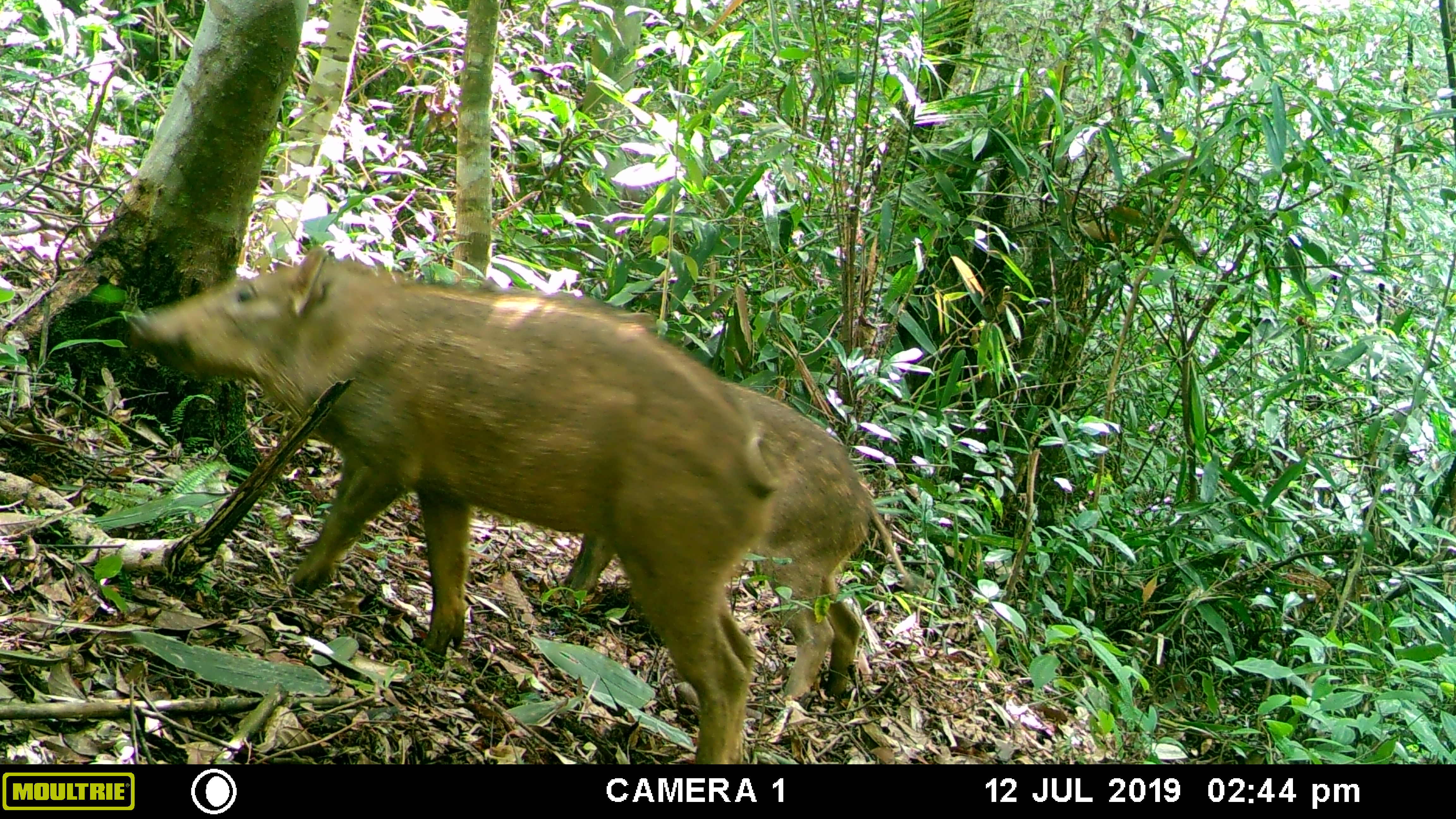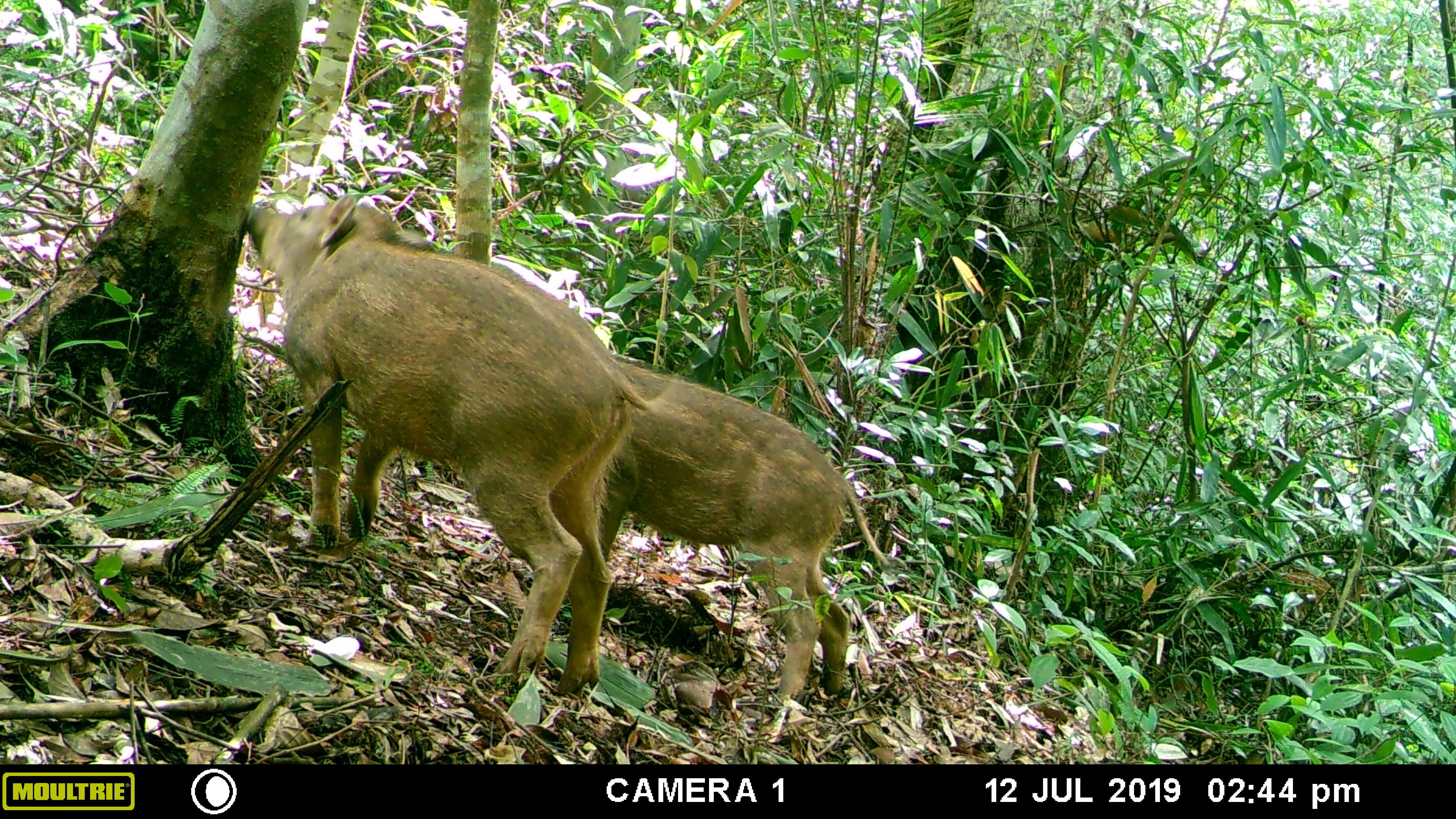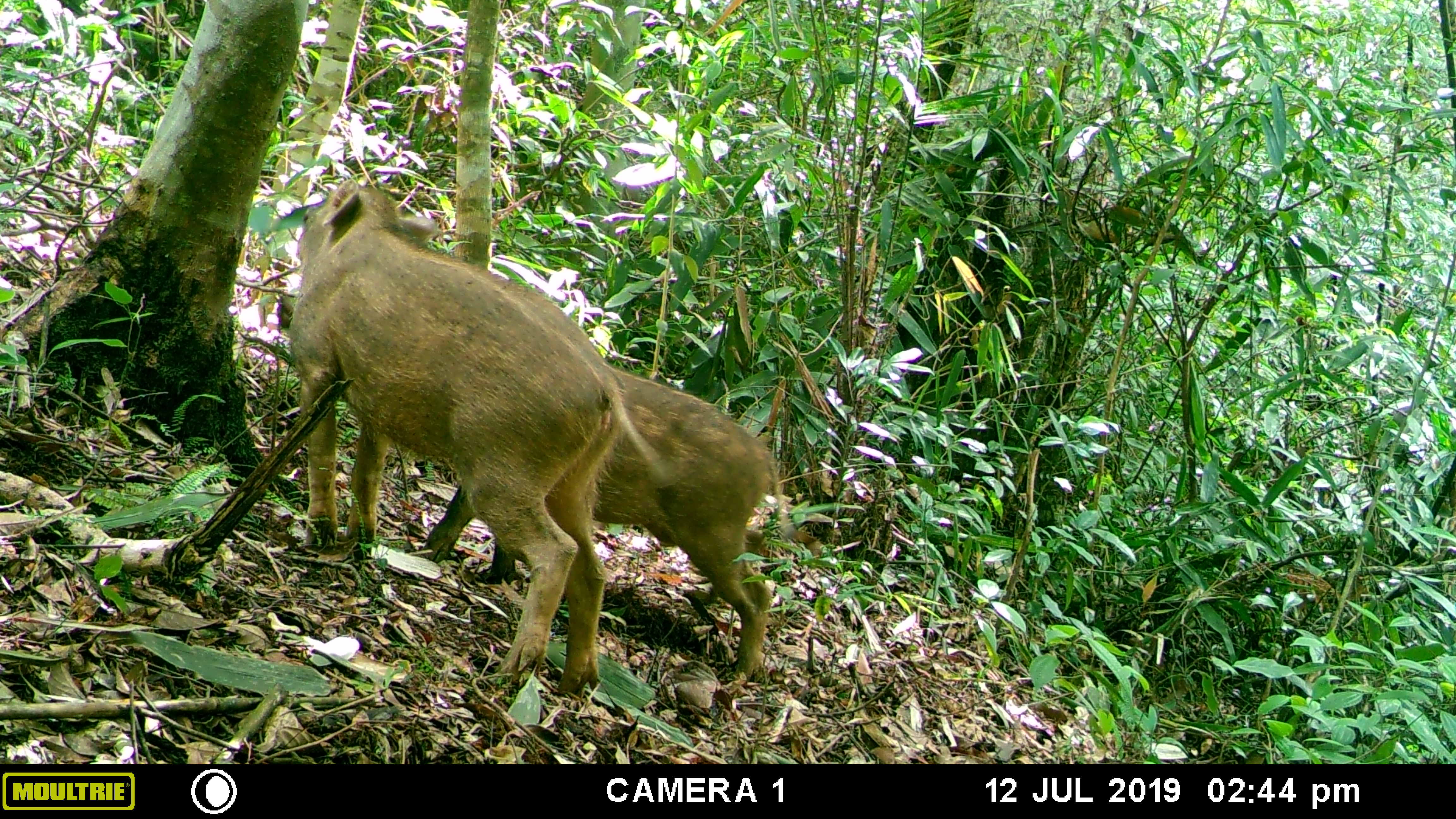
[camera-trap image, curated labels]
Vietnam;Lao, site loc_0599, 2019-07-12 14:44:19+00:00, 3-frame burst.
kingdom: Animalia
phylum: Chordata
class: Mammalia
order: Artiodactyla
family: Suidae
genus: Sus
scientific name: Sus scrofa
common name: eurasian wild pig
Eurasian wild pig (Sus scrofa). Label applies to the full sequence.